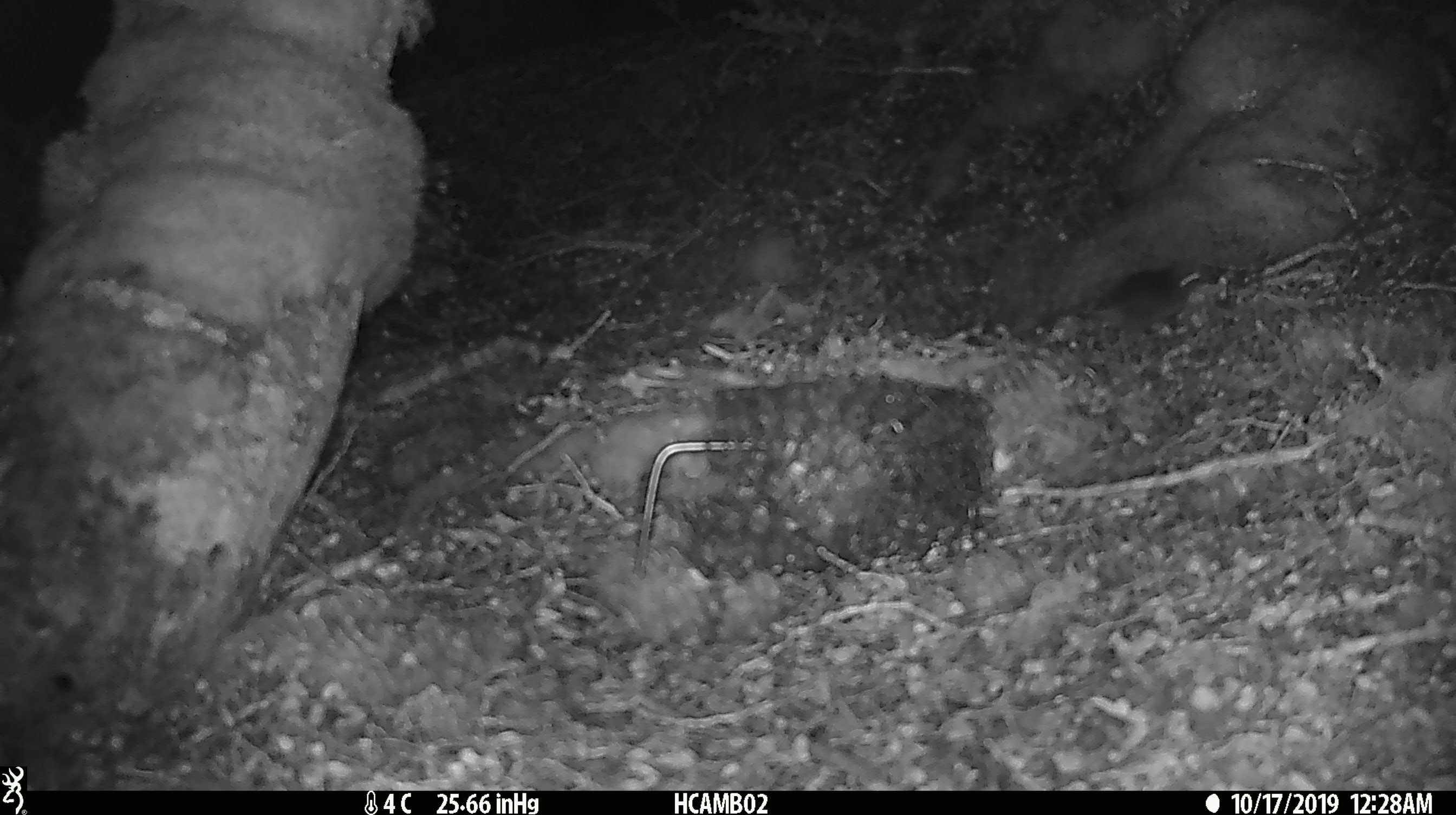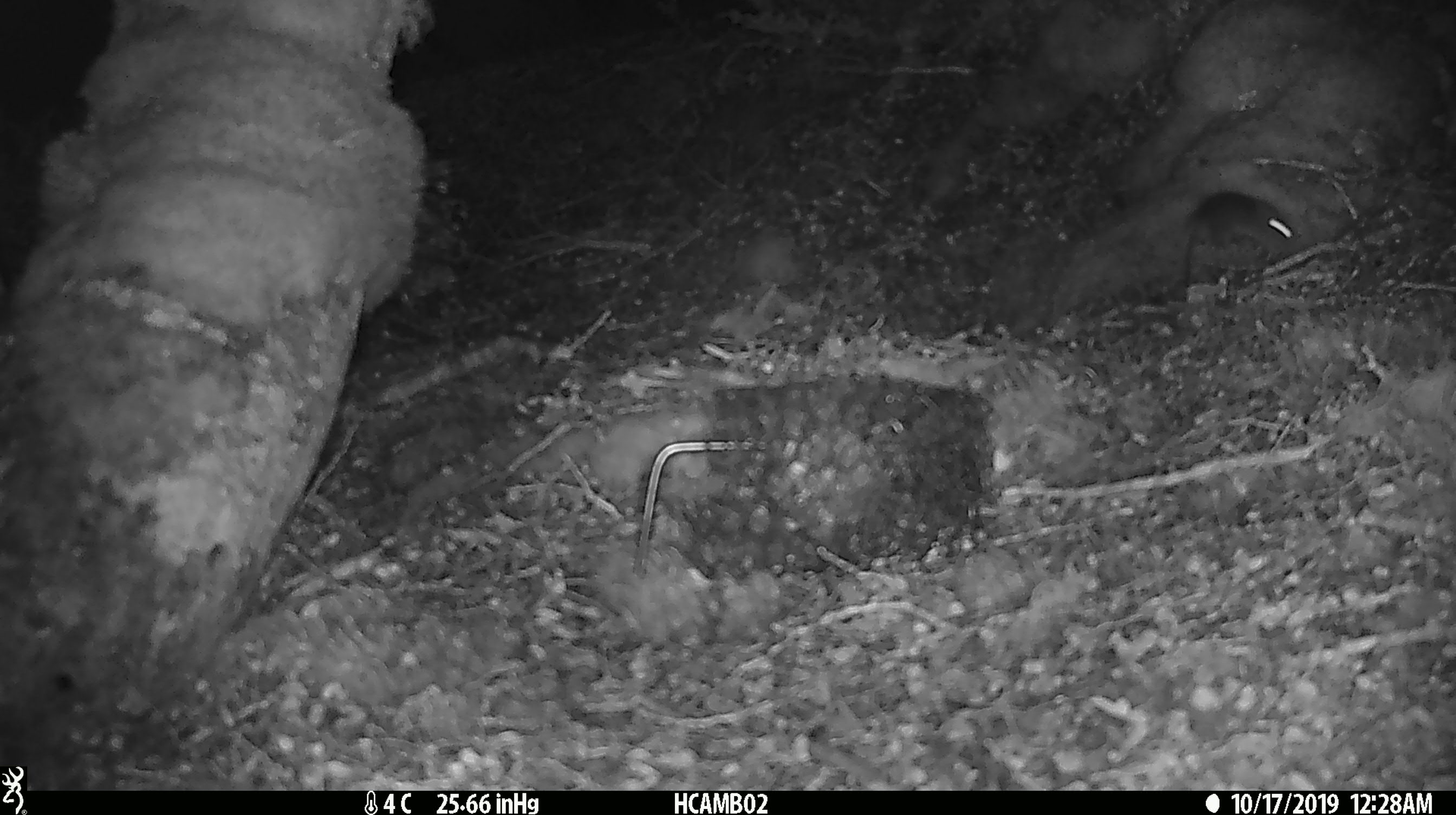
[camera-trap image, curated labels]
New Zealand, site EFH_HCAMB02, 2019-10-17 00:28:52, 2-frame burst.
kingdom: Animalia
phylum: Chordata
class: Mammalia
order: Rodentia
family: Muridae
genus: Mus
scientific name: Mus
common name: mouse